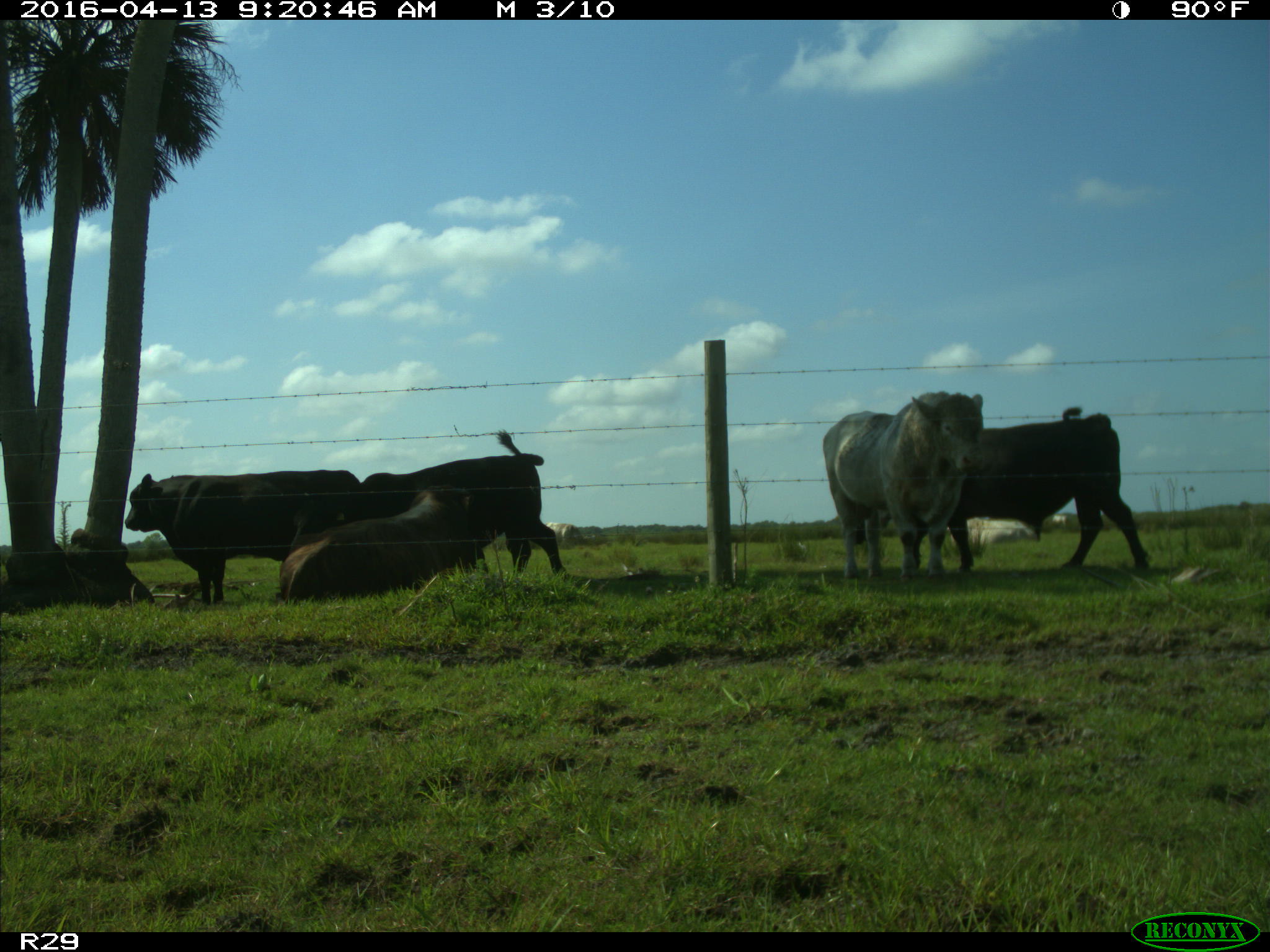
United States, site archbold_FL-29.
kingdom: Animalia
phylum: Chordata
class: Mammalia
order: Artiodactyla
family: Bovidae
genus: Bos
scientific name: Bos taurus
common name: domestic cow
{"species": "Bos taurus (domestic cow)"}